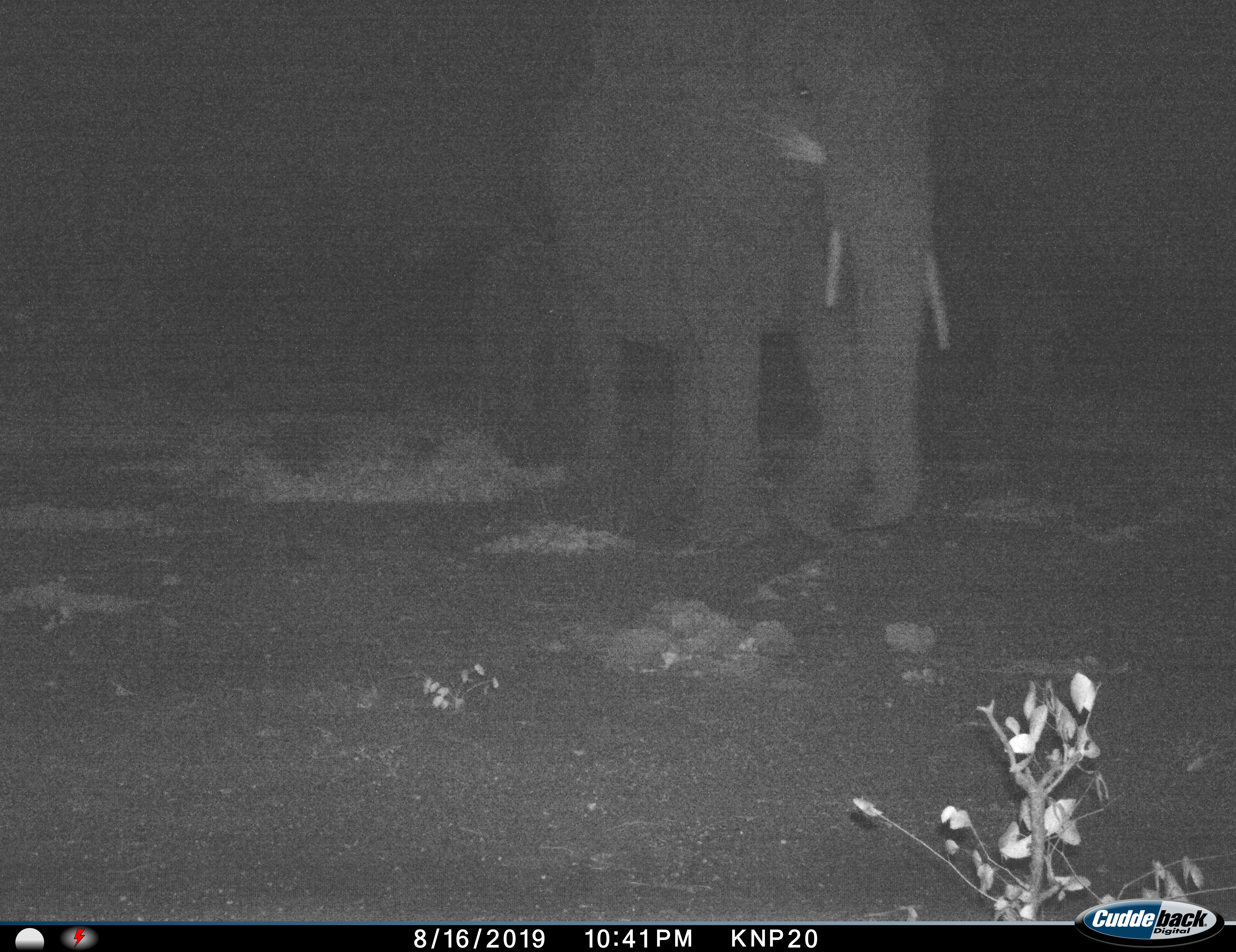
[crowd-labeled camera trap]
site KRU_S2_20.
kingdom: Animalia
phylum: Chordata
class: Mammalia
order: Proboscidea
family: Elephantidae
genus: Loxodonta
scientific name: Loxodonta africana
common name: african bush elephant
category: elephant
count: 2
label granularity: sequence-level